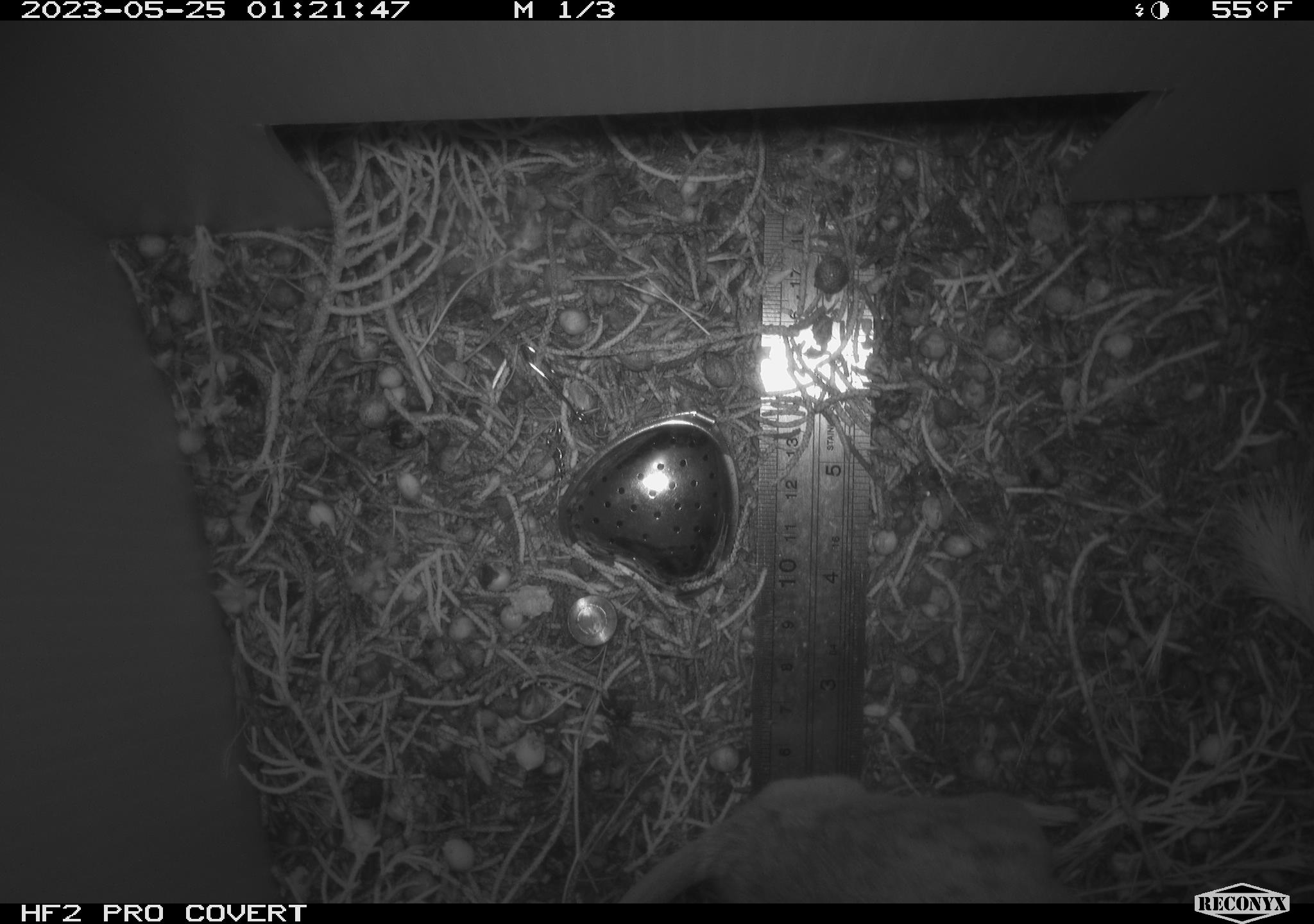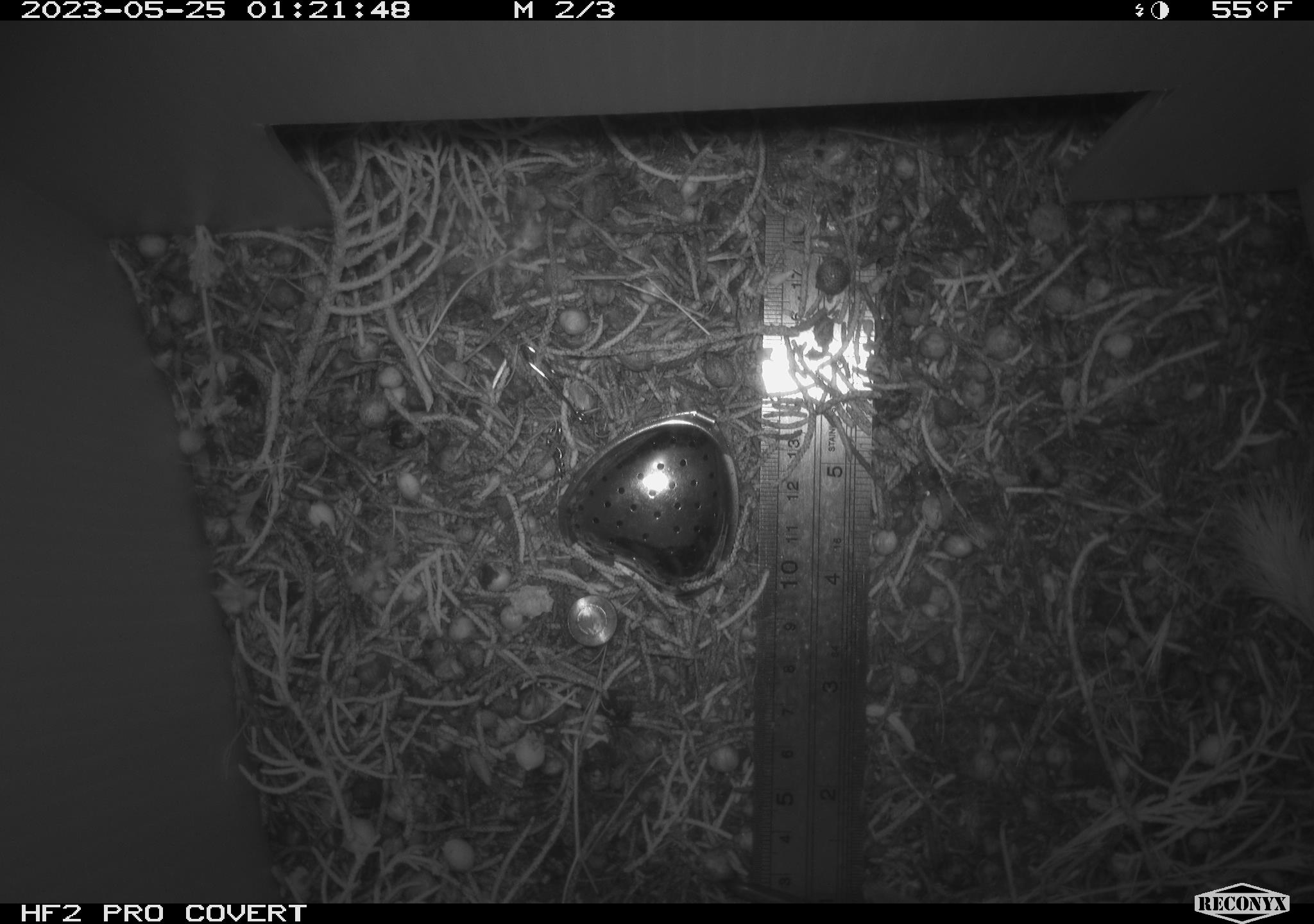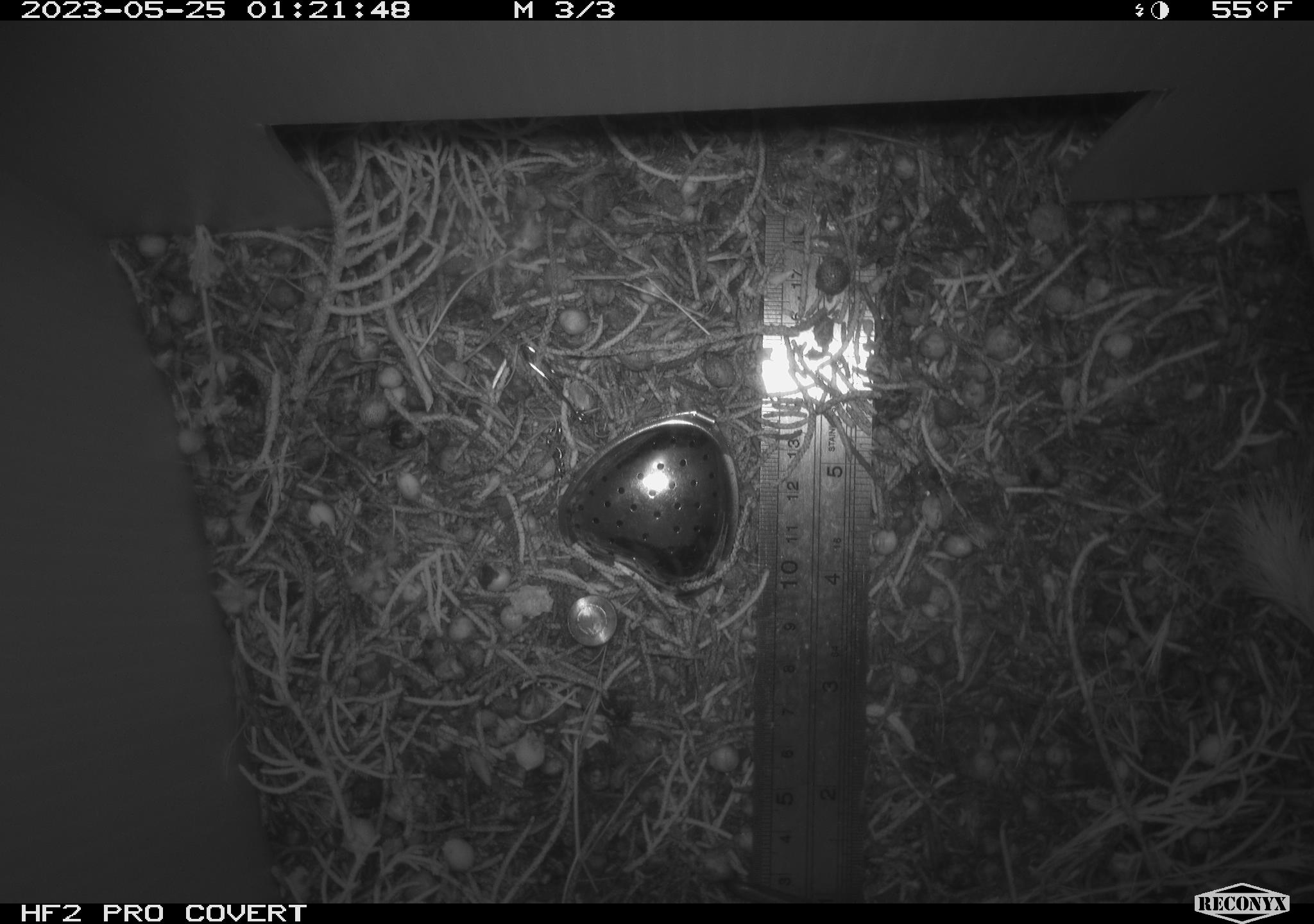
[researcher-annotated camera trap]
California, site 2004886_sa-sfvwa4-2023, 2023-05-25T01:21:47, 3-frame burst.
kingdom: Animalia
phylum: Chordata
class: Mammalia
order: Rodentia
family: Cricetidae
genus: Neotoma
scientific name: Neotoma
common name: pack rat or woodrat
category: neotoma species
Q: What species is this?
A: Neotoma species (pack rat or woodrat) (Neotoma).